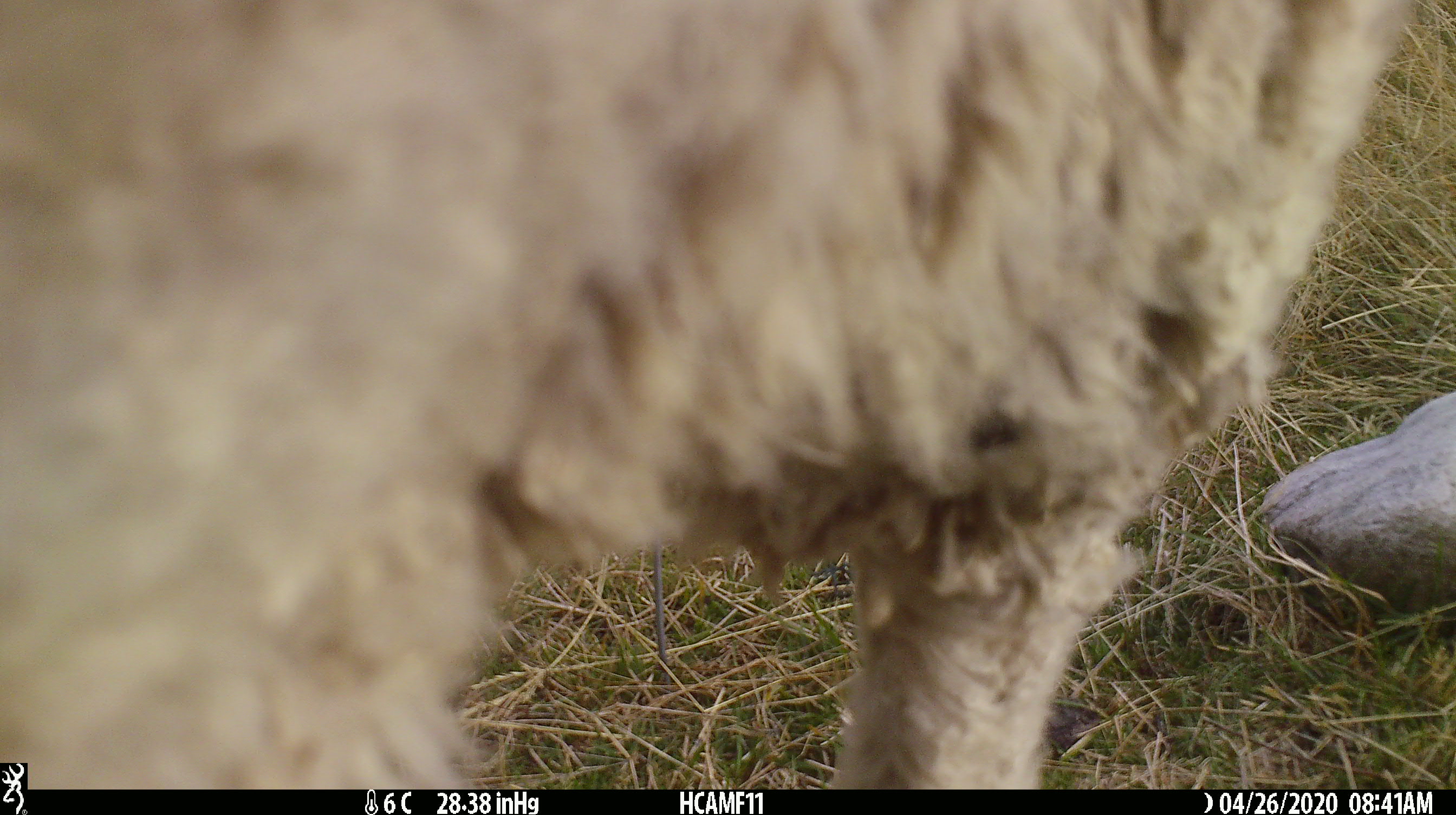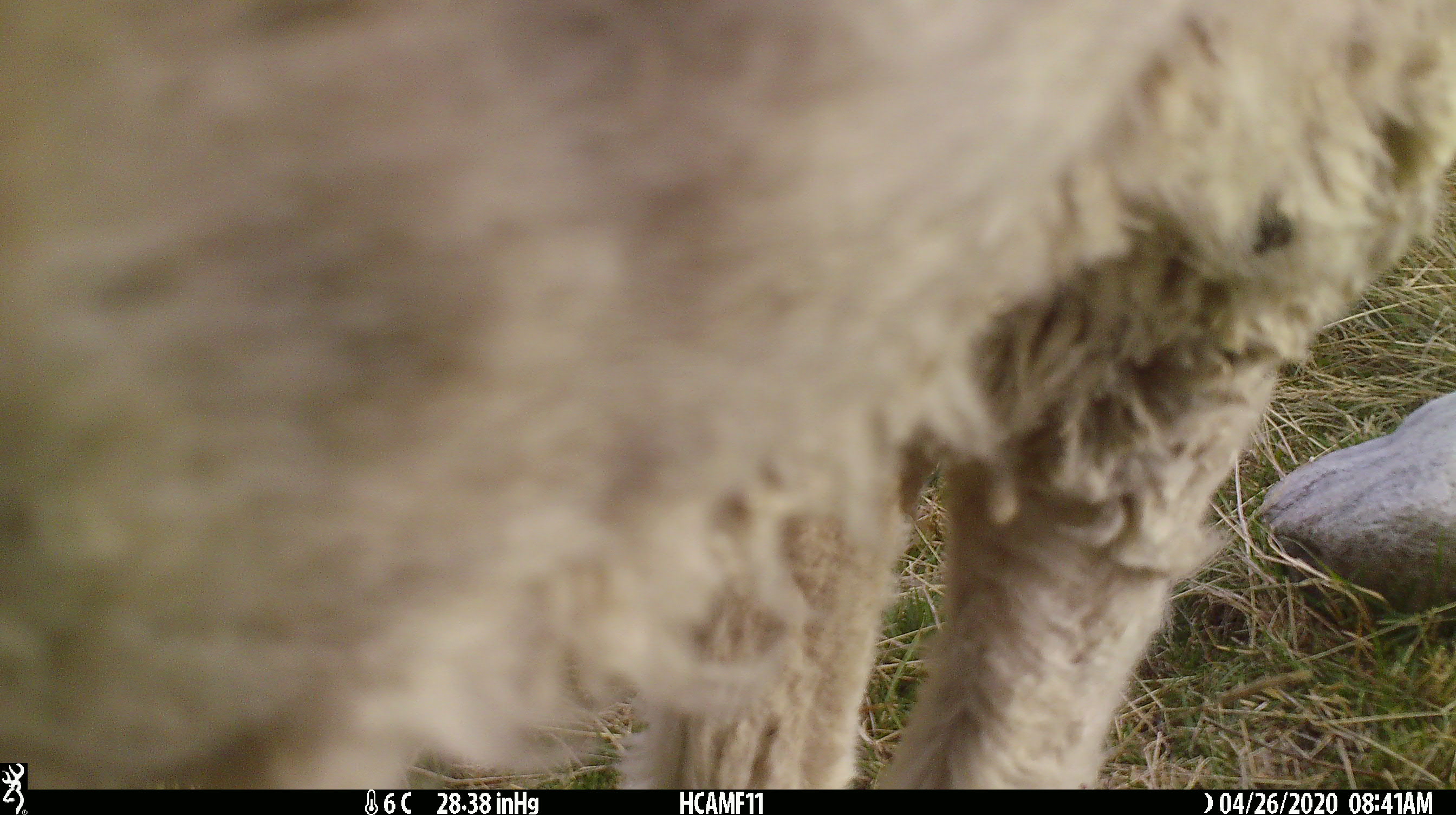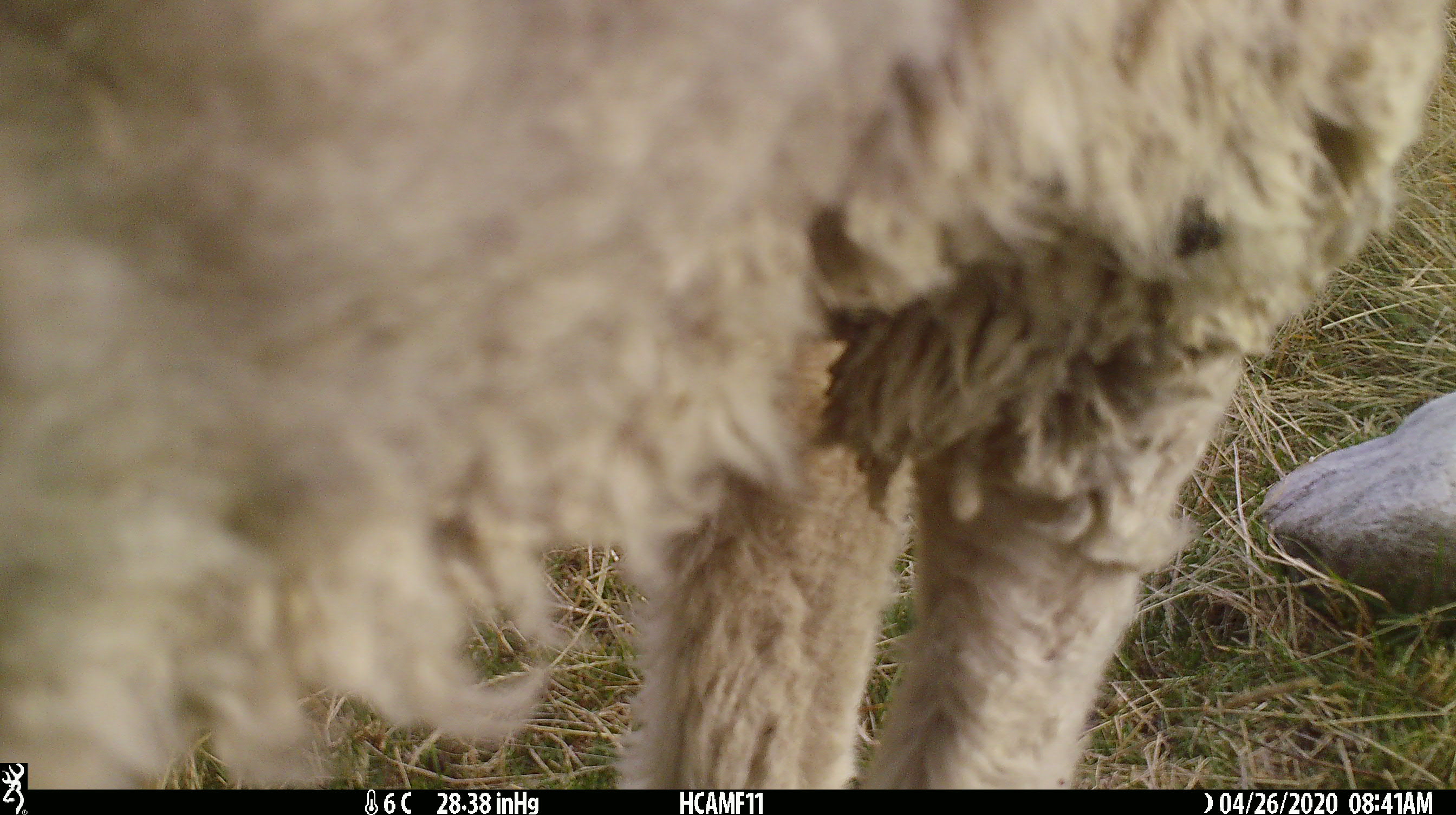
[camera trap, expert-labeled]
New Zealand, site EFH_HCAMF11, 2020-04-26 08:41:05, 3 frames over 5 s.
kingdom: Animalia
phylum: Chordata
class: Mammalia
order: Artiodactyla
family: Bovidae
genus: Ovis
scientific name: Ovis aries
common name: domestic sheep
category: sheep